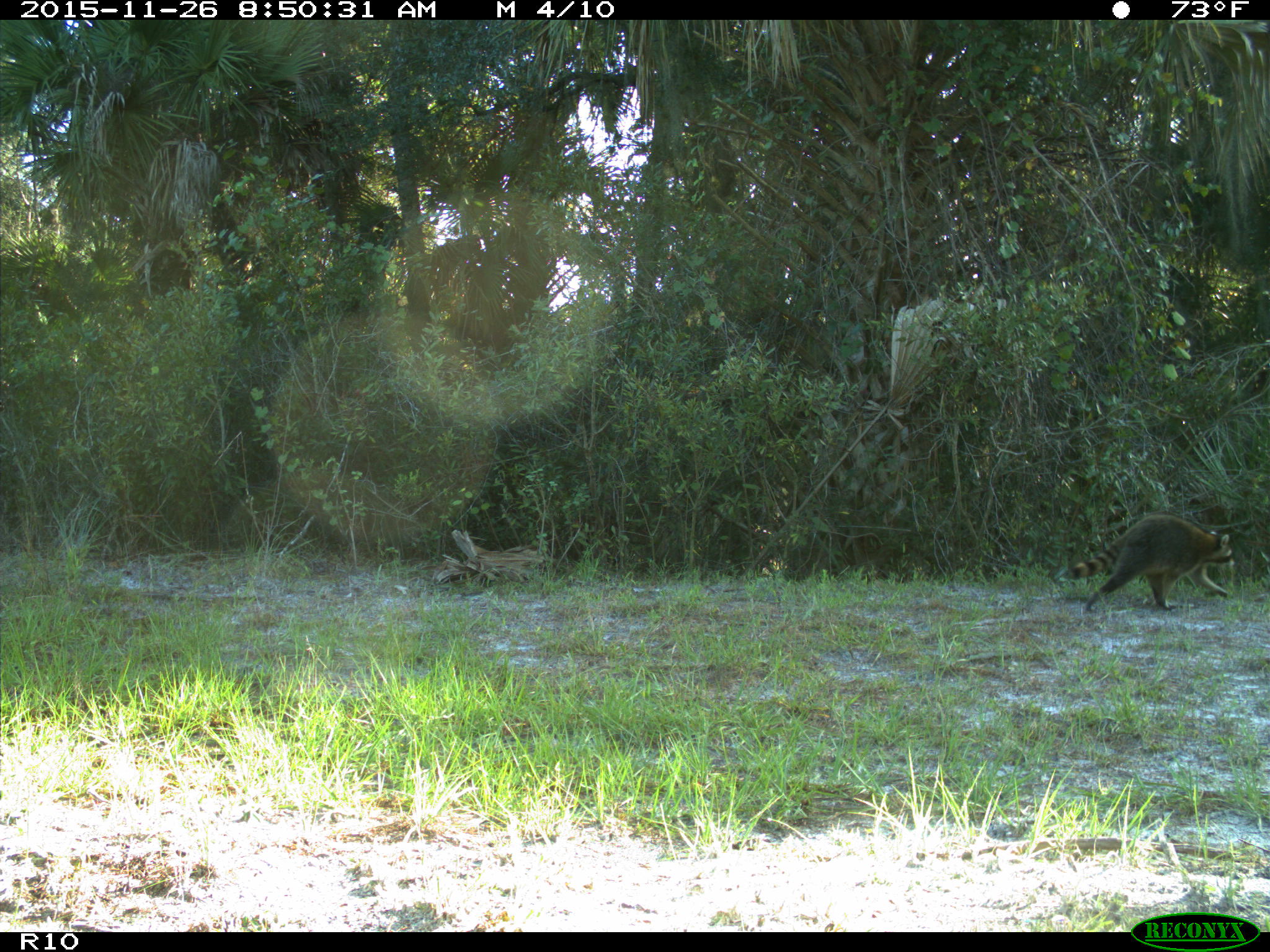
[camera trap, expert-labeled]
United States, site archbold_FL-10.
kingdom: Animalia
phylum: Chordata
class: Mammalia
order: Carnivora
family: Procyonidae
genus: Procyon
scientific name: Procyon lotor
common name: common raccoon